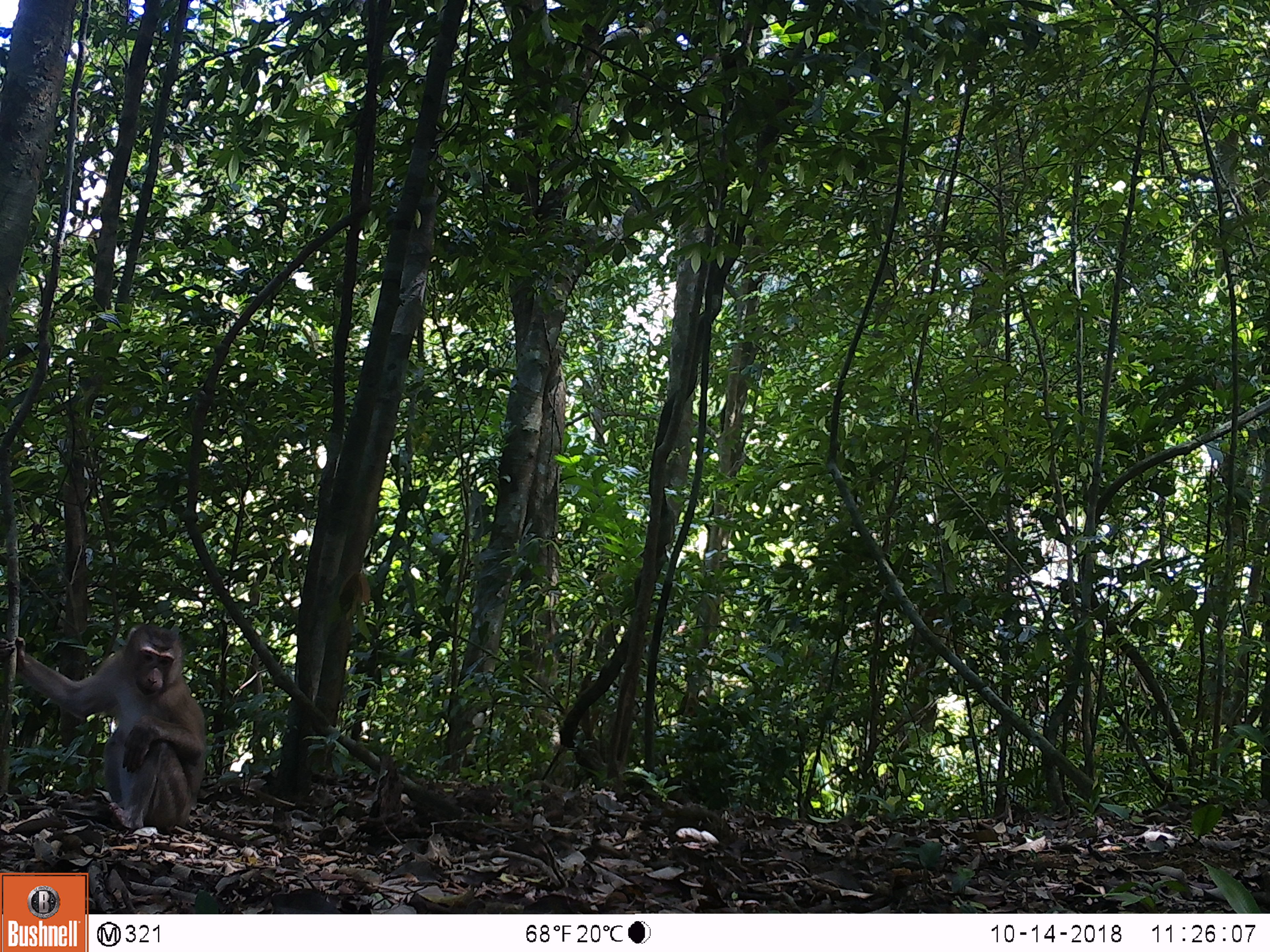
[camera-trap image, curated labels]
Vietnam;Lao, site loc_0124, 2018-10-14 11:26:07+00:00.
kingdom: Animalia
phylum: Chordata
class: Mammalia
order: Primates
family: Cercopithecidae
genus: Macaca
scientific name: Macaca nemestrina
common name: pig-tailed macaque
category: pig tailed macaque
Pig tailed macaque (pig-tailed macaque) (Macaca nemestrina). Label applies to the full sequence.